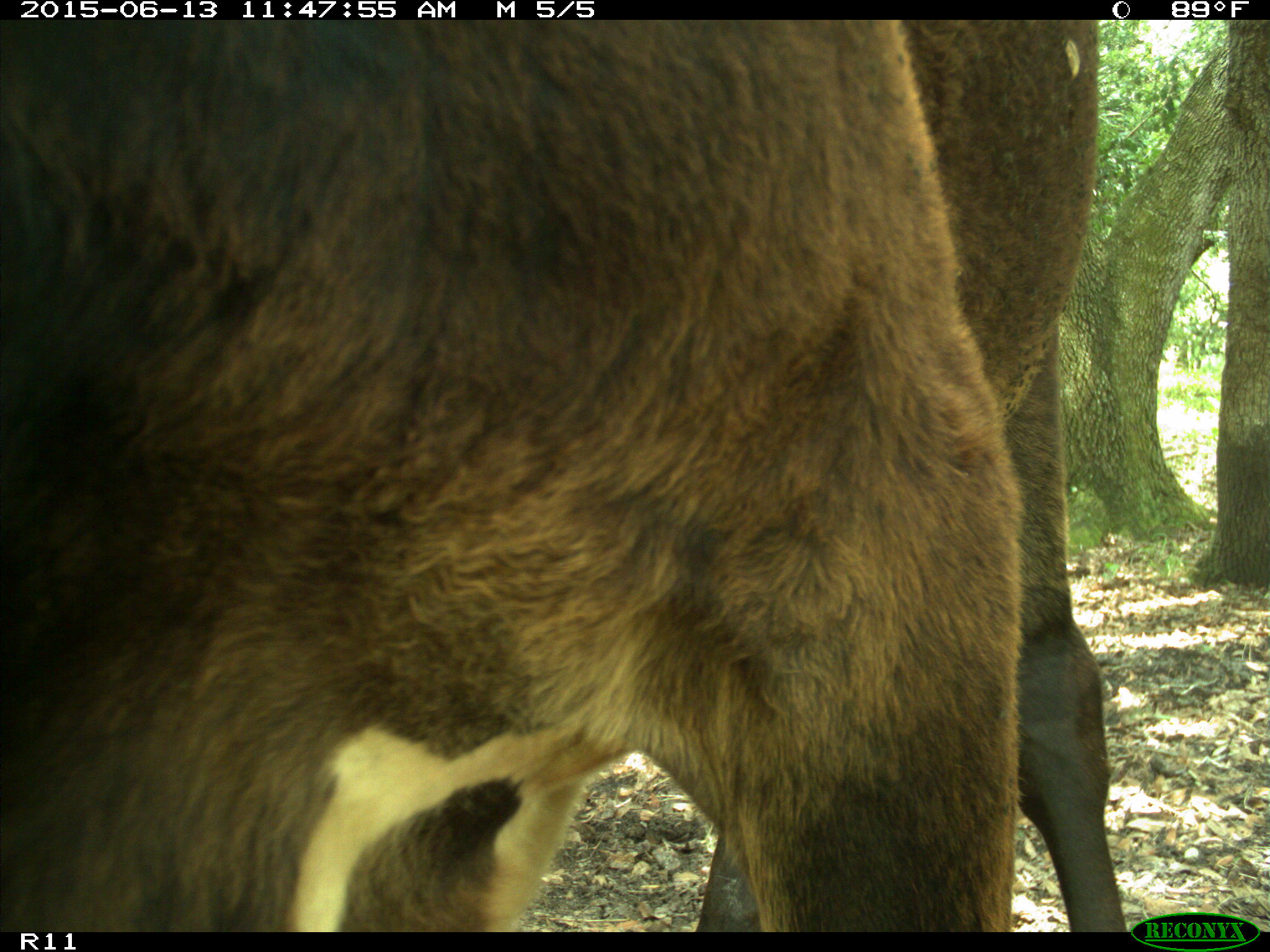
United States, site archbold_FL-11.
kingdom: Animalia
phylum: Chordata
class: Mammalia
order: Artiodactyla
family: Bovidae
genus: Bos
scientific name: Bos taurus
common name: domestic cow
Bos taurus (domestic cow).